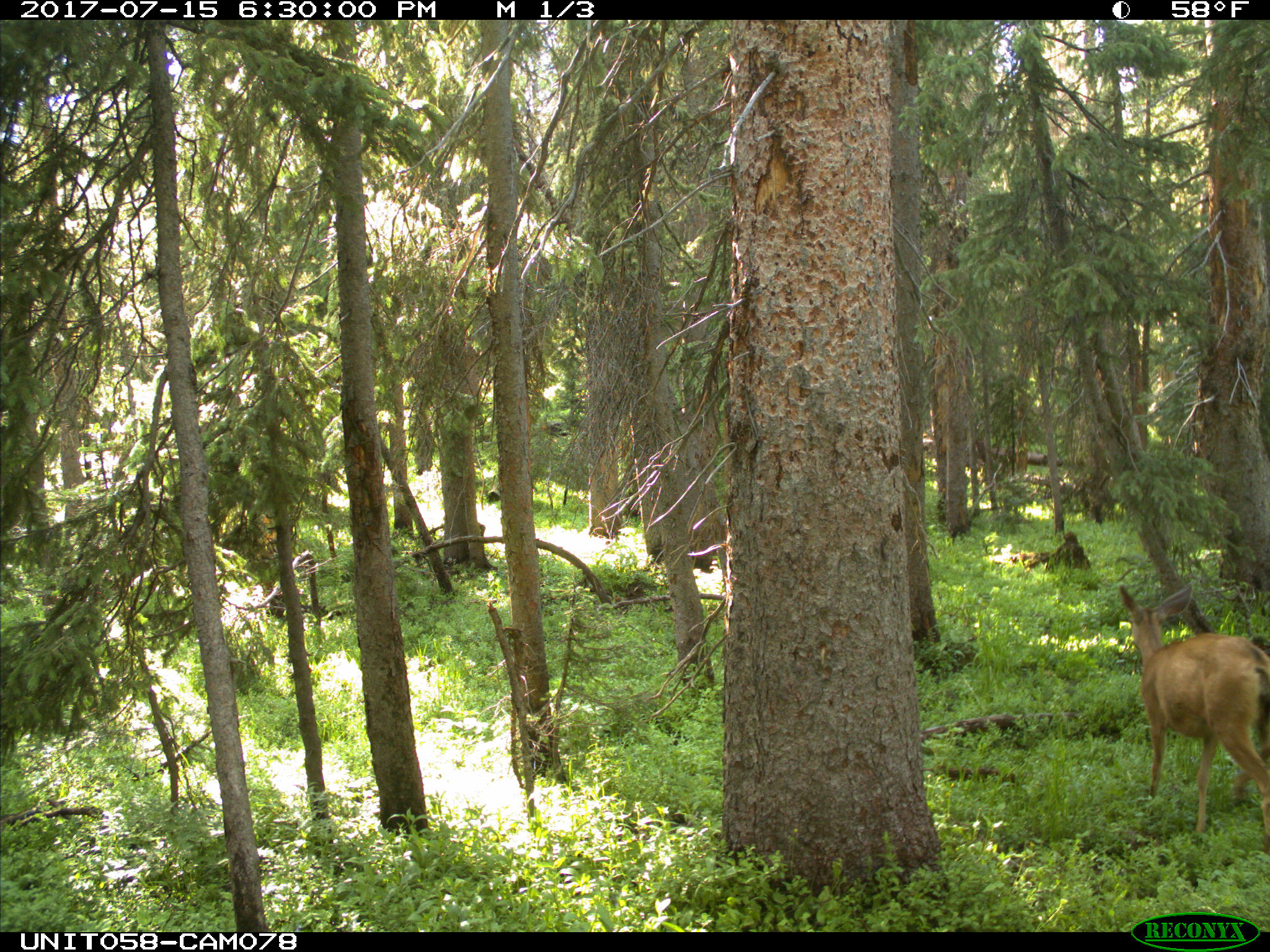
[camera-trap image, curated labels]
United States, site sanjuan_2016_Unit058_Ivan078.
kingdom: Animalia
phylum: Chordata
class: Mammalia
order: Artiodactyla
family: Cervidae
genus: Odocoileus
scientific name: Odocoileus hemionus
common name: mule deer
Odocoileus hemionus (mule deer).